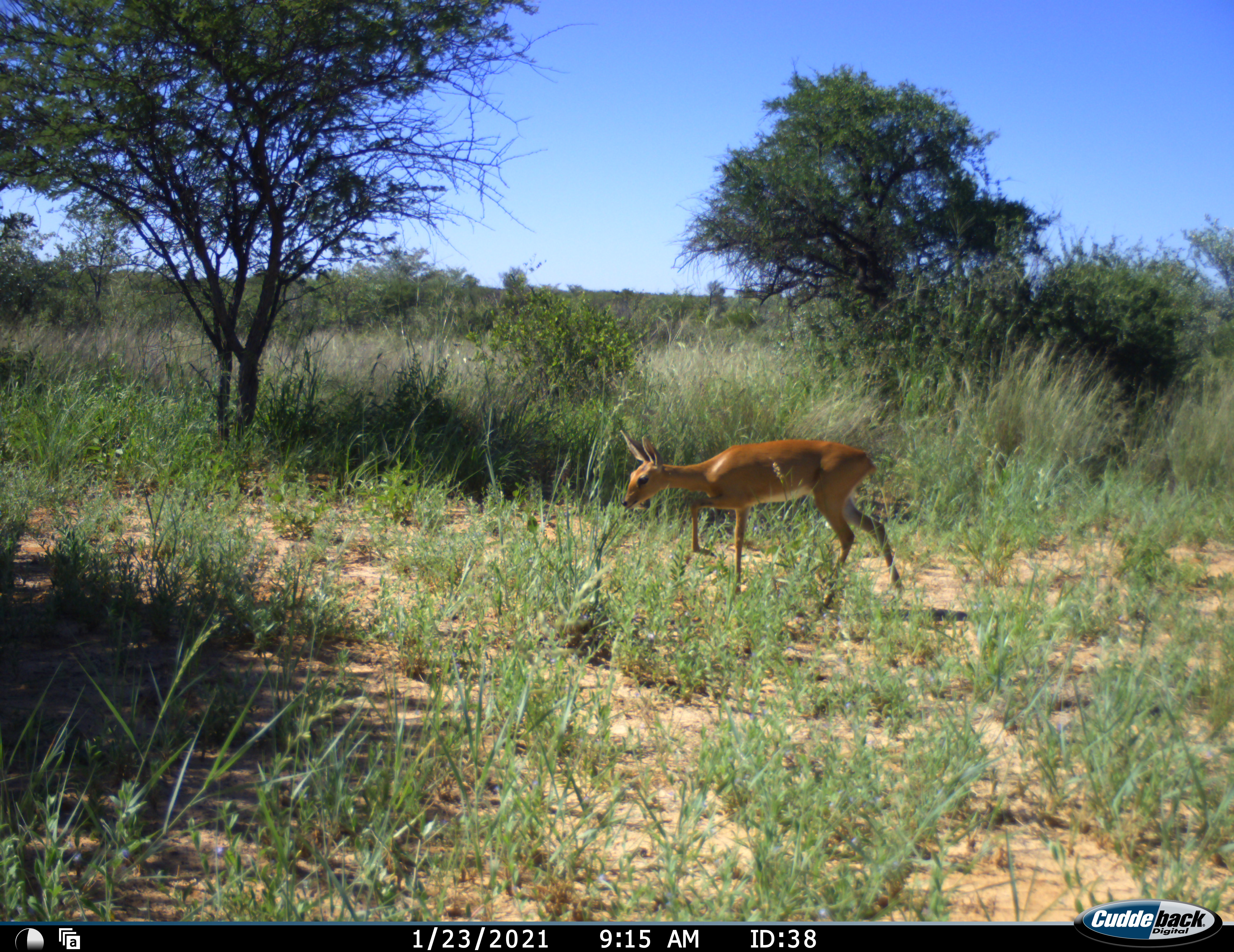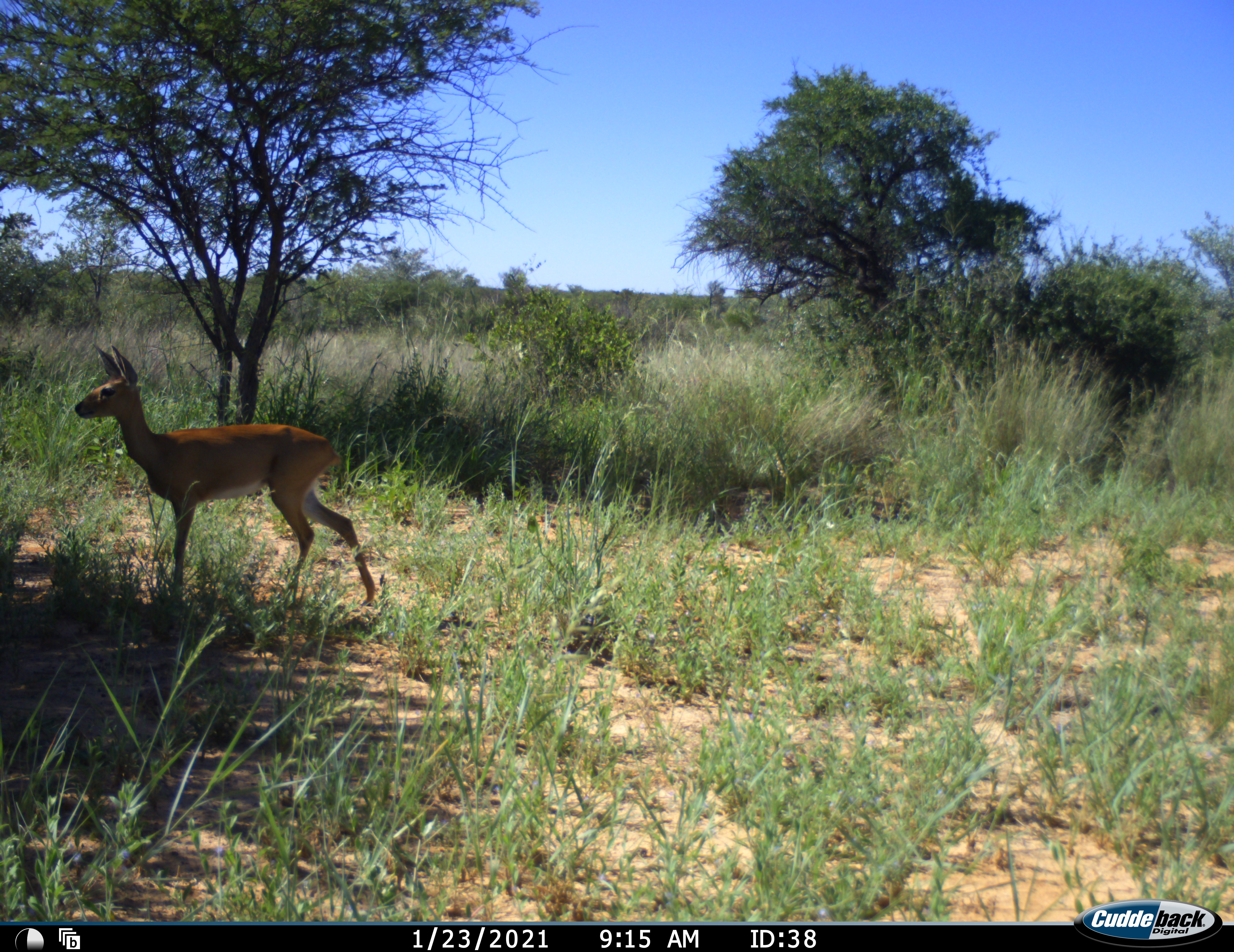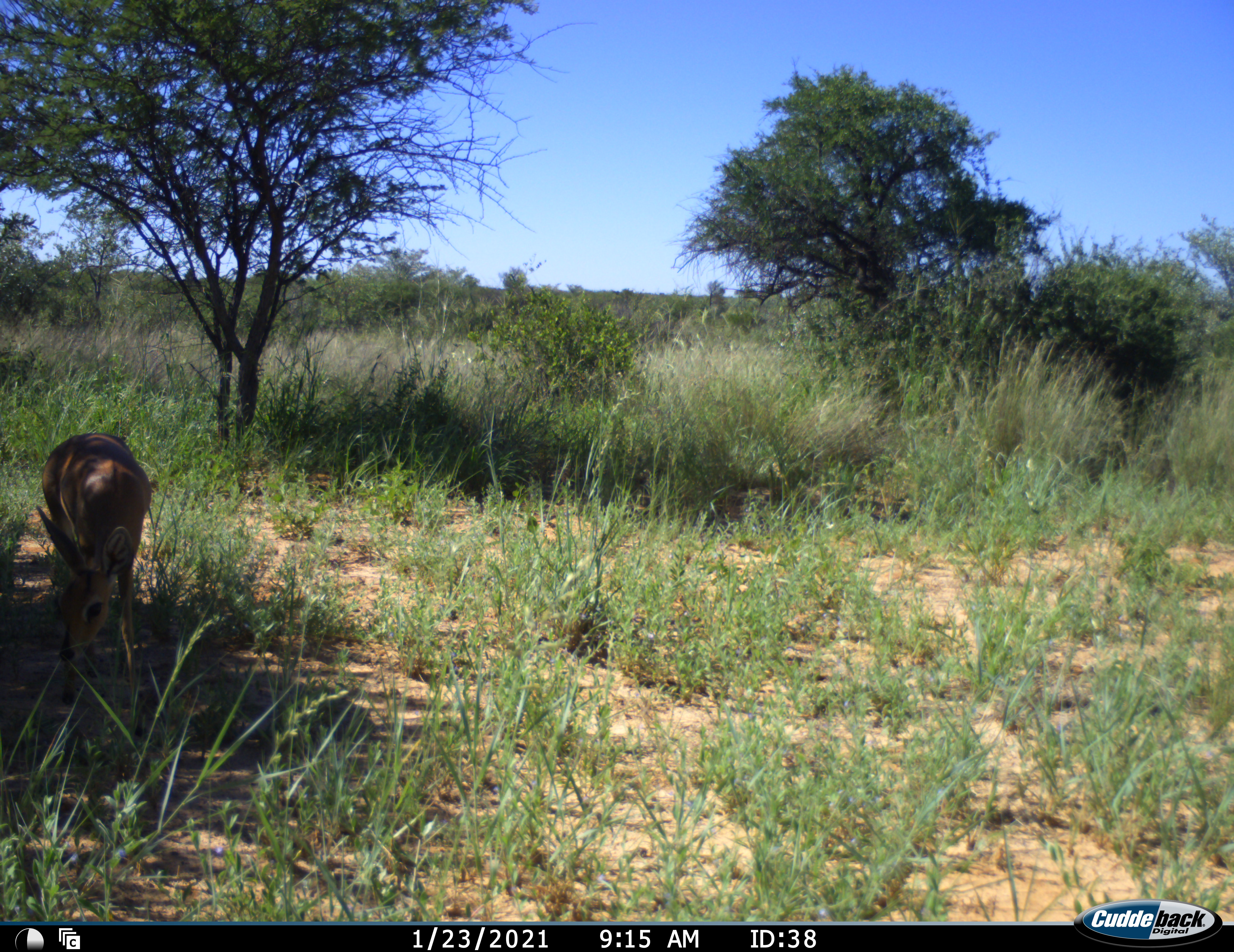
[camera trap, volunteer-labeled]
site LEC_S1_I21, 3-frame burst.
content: unidentified animal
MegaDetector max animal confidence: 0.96